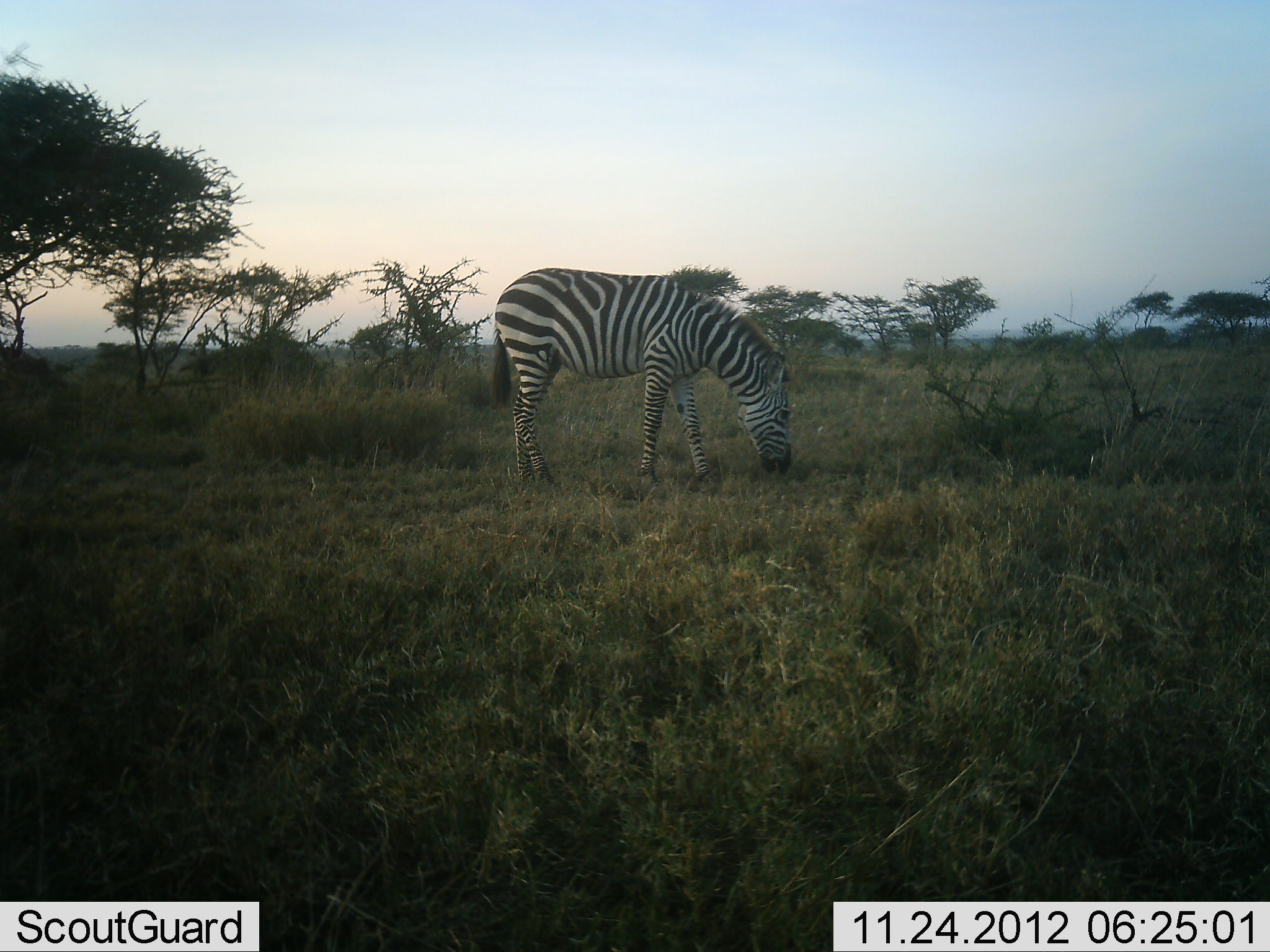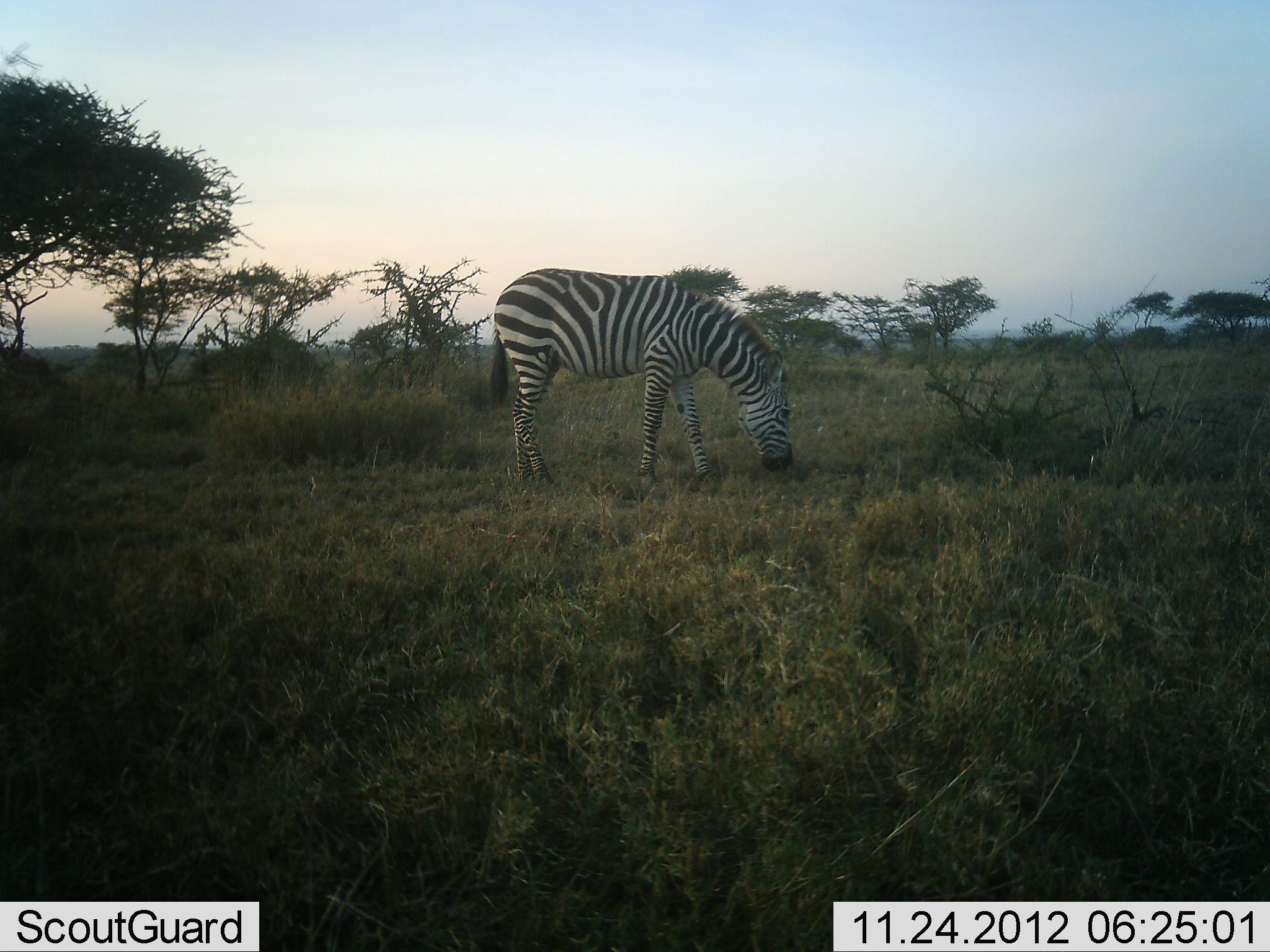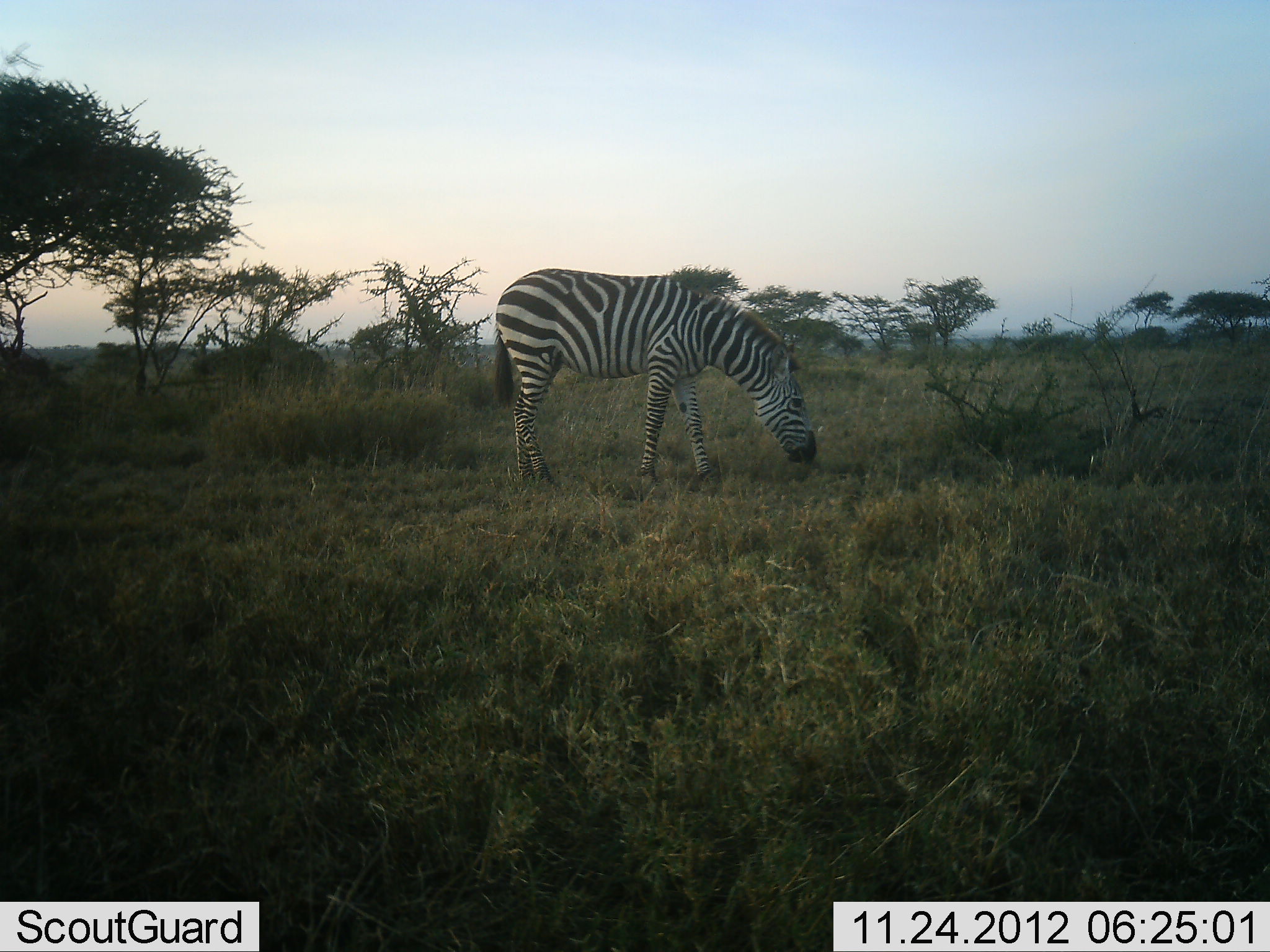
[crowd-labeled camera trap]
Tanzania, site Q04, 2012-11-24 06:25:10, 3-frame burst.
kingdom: Animalia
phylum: Chordata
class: Mammalia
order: Perissodactyla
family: Equidae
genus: Equus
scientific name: Equus quagga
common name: plains zebra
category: zebra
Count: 1.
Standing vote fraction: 14%.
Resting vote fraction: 0%.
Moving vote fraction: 0%.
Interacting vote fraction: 0%.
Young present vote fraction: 0%.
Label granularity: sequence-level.